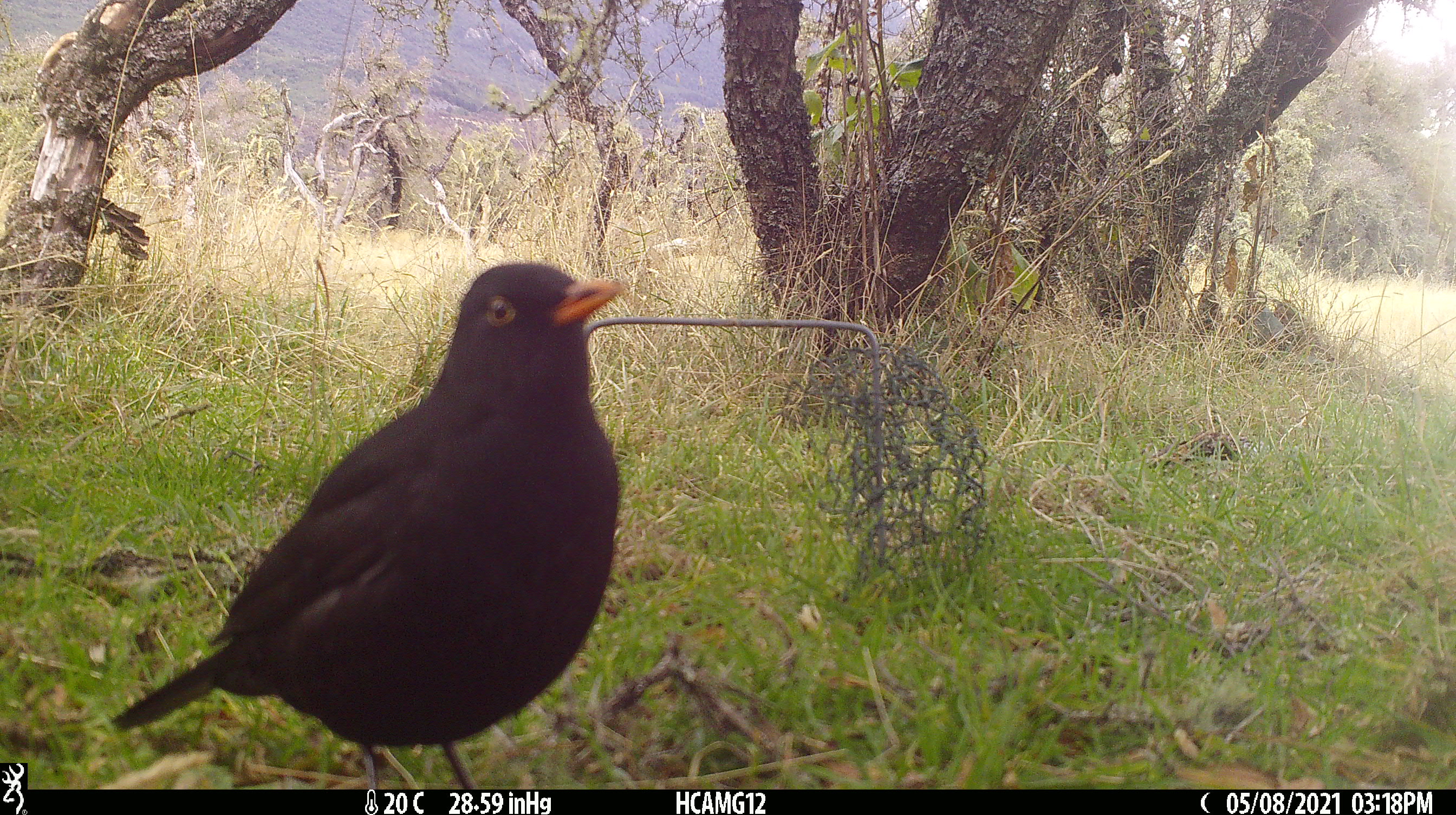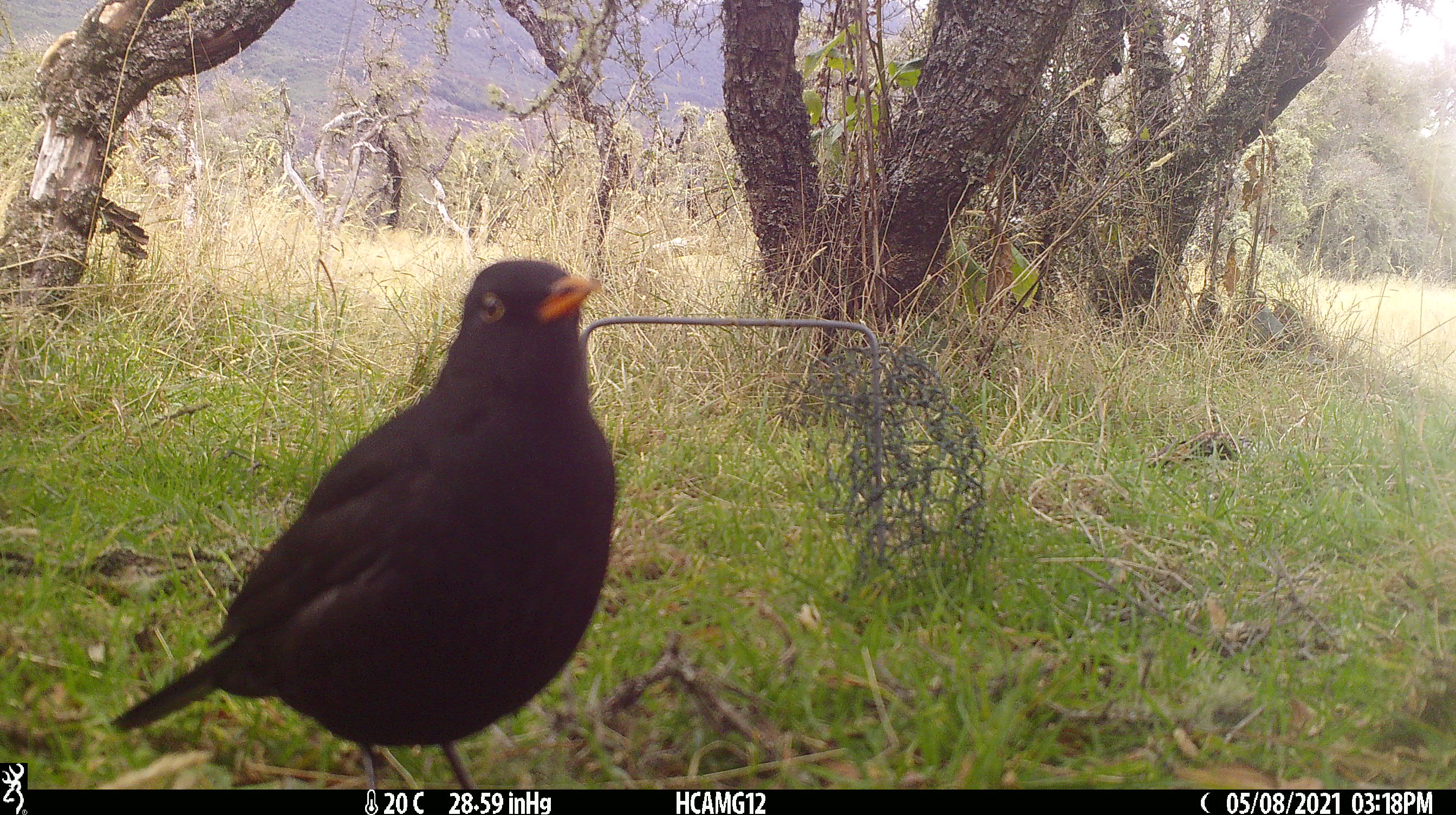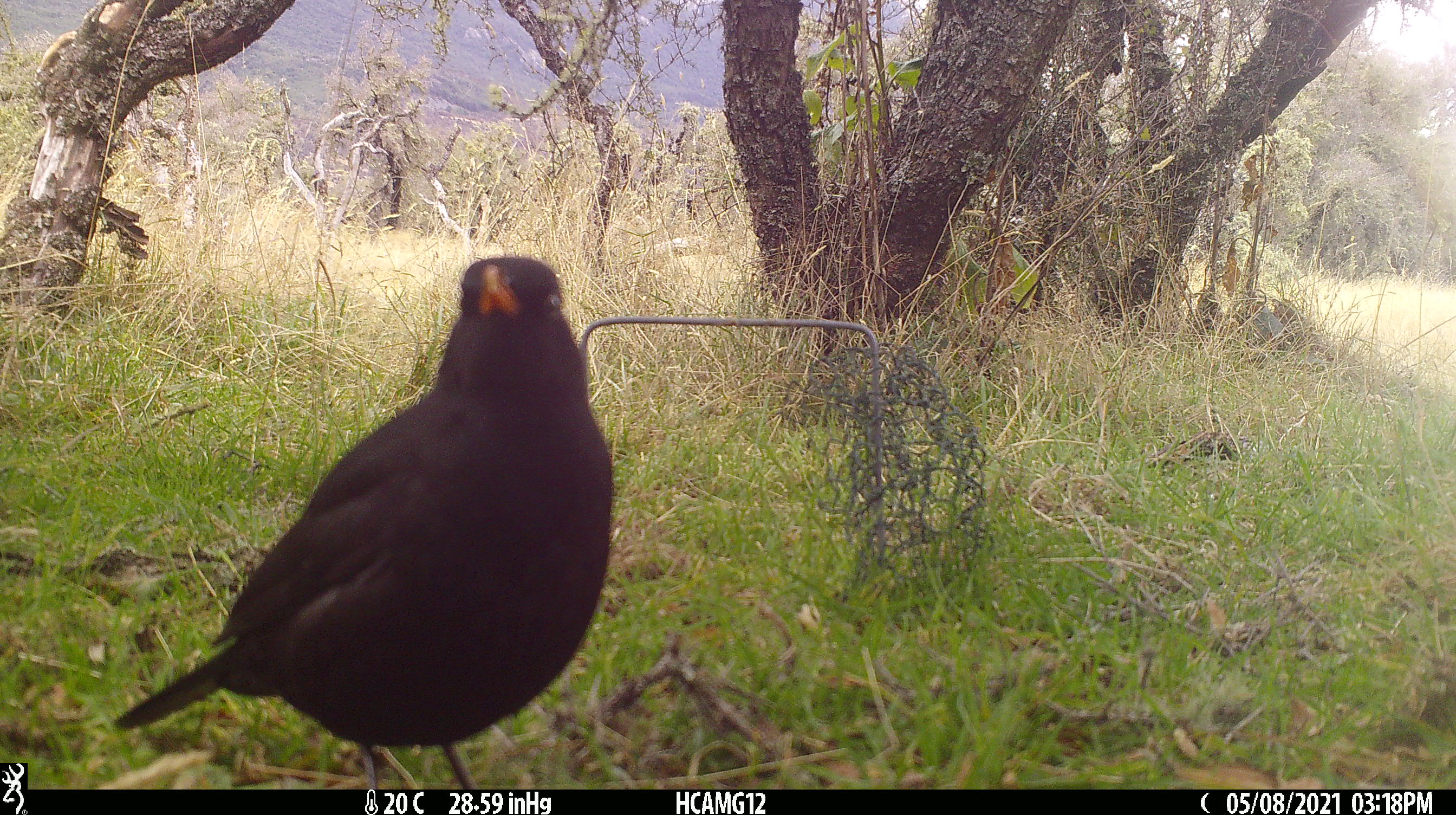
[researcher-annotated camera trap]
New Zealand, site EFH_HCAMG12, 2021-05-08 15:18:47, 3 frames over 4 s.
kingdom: Animalia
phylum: Chordata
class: Aves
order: Passeriformes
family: Turdidae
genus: Turdus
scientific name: Turdus merula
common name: eurasian blackbird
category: blackbird